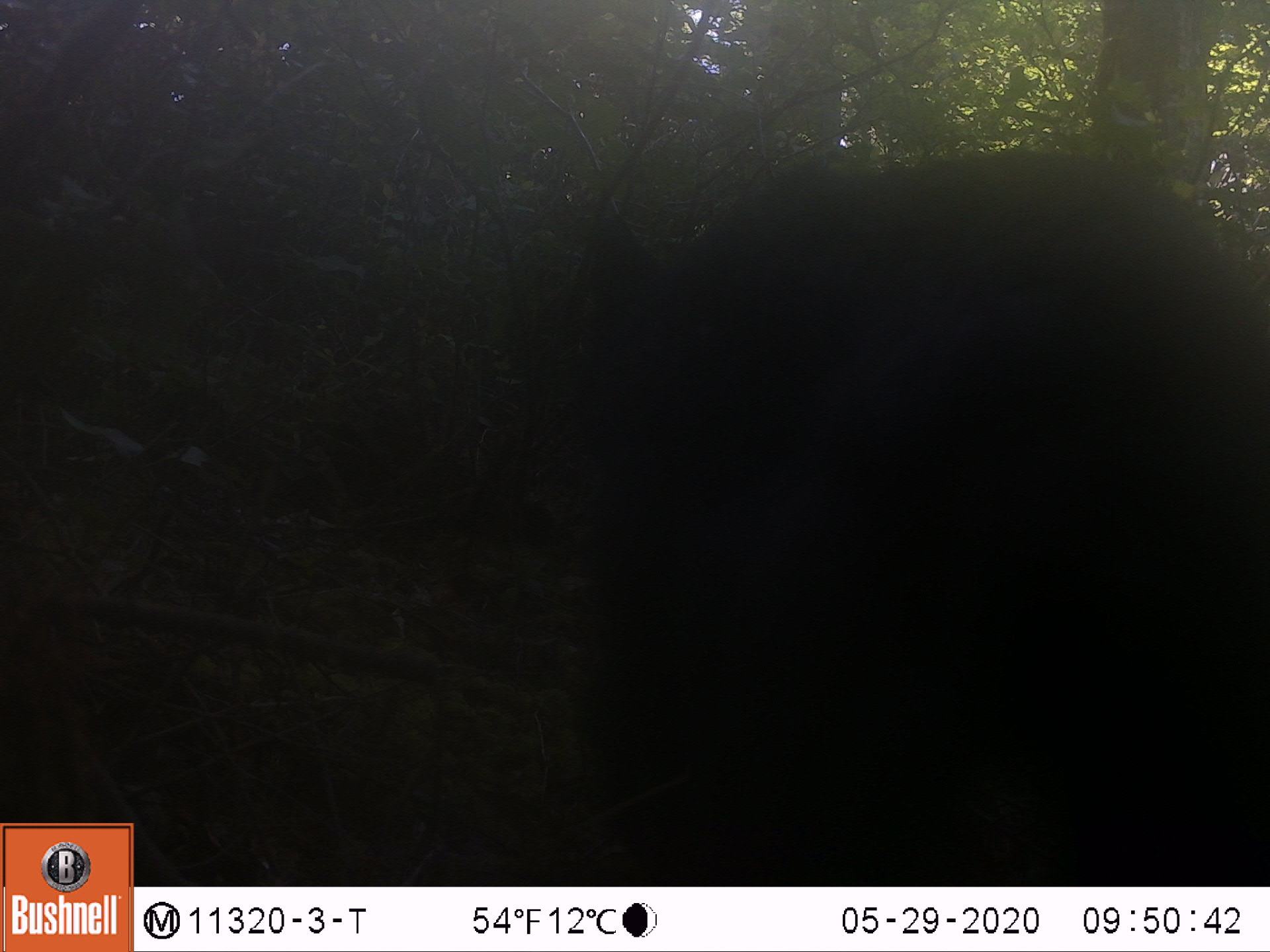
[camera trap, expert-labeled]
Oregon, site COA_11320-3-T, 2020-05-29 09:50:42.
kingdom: Animalia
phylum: Chordata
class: Mammalia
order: Carnivora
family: Ursidae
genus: Ursus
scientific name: Ursus americanus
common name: american black bear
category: black bear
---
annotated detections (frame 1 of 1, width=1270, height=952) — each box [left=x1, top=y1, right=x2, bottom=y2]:
black bear: [left=576, top=141, right=1238, bottom=544]